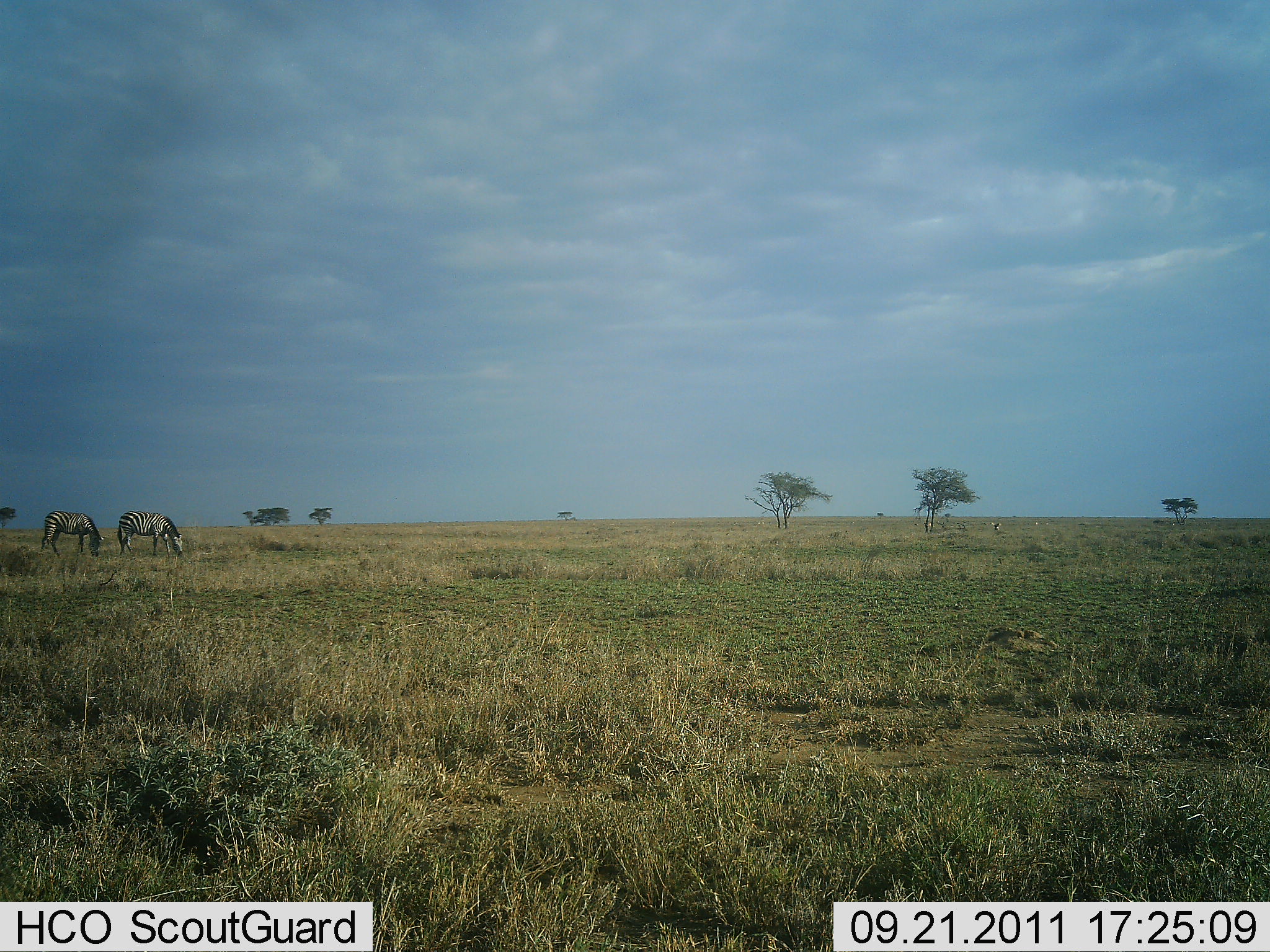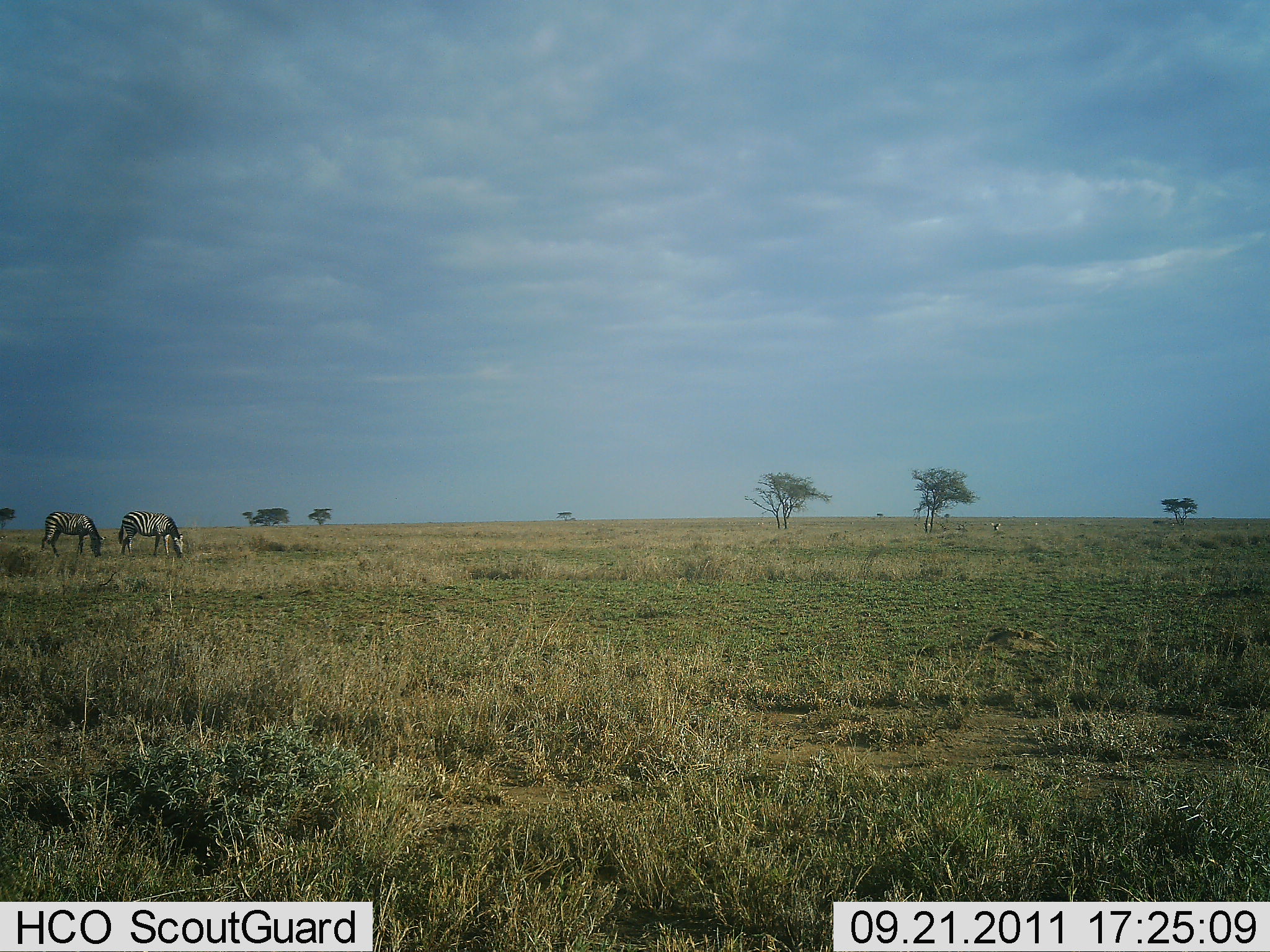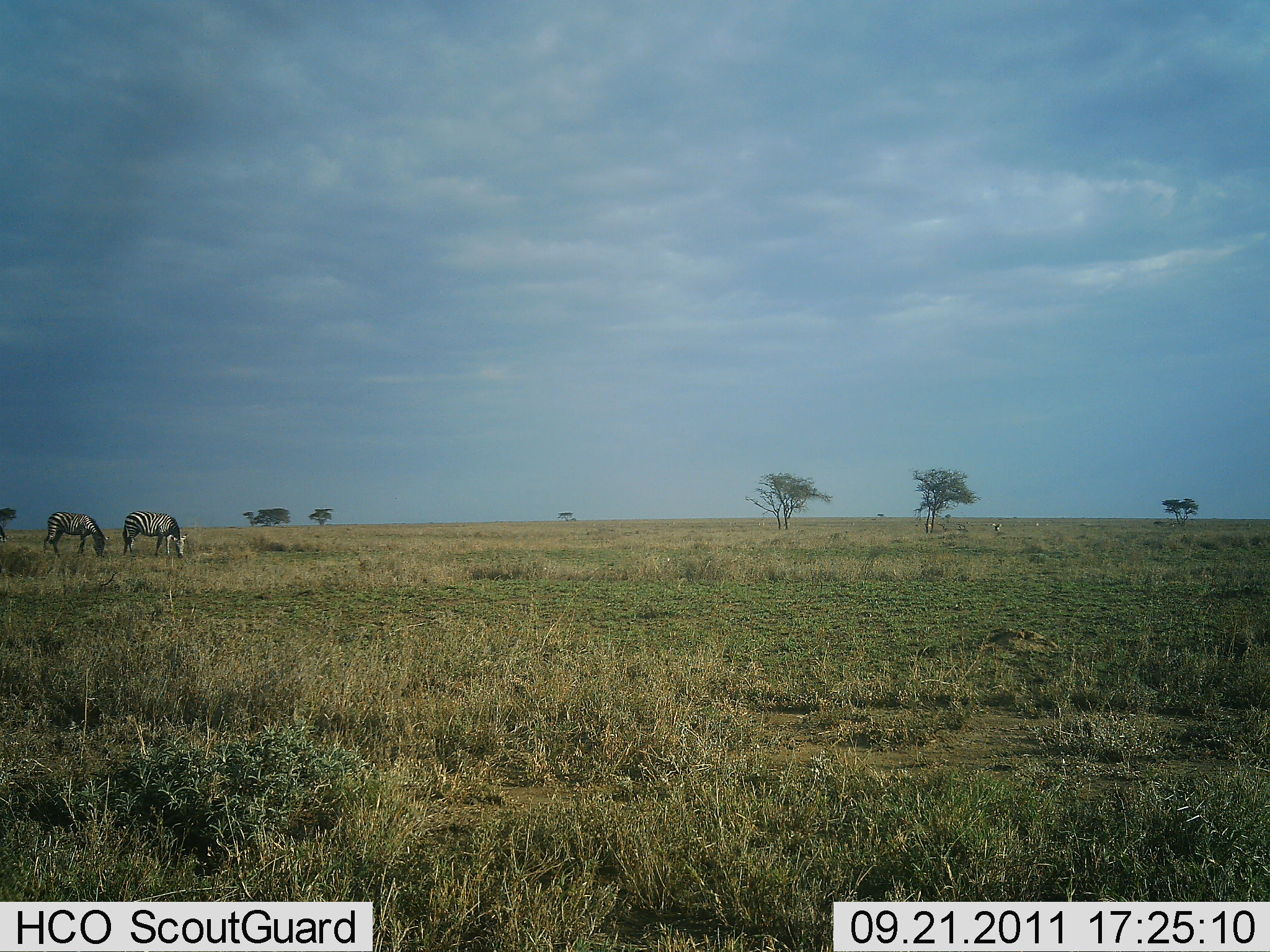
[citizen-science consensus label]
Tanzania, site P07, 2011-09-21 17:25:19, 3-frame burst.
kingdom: Animalia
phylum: Chordata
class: Mammalia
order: Perissodactyla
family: Equidae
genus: Equus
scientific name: Equus quagga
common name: plains zebra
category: zebra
Zebra (plains zebra) (Equus quagga), count 2. Behavior (volunteer vote fractions): standing 50%, resting 0%, moving 0%, interacting 0%. Young present (vote fraction): 0%. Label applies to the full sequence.